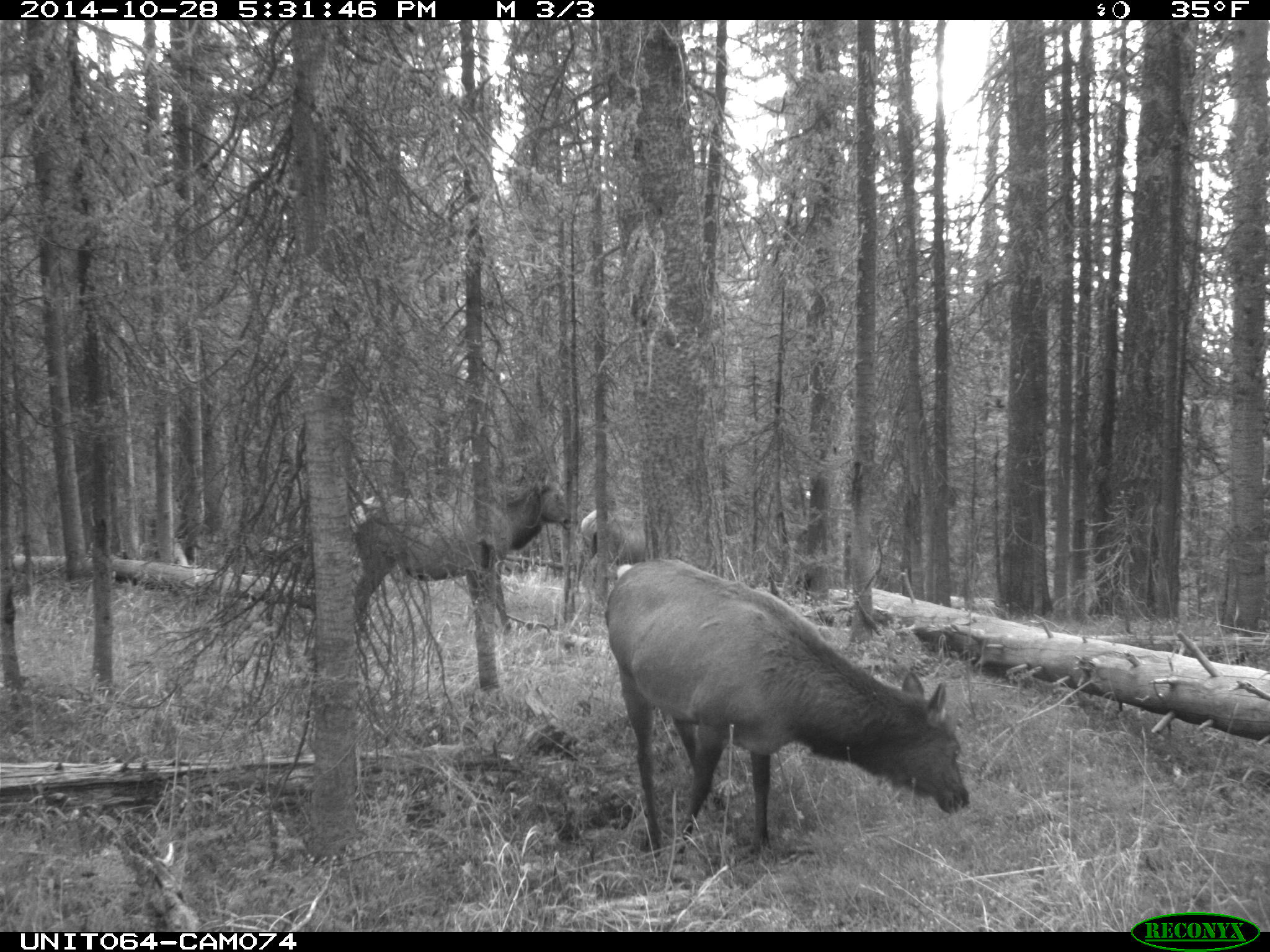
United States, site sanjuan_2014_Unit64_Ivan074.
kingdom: Animalia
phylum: Chordata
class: Mammalia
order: Artiodactyla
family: Cervidae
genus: Cervus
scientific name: Cervus elaphus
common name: red deer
Cervus elaphus (red deer).